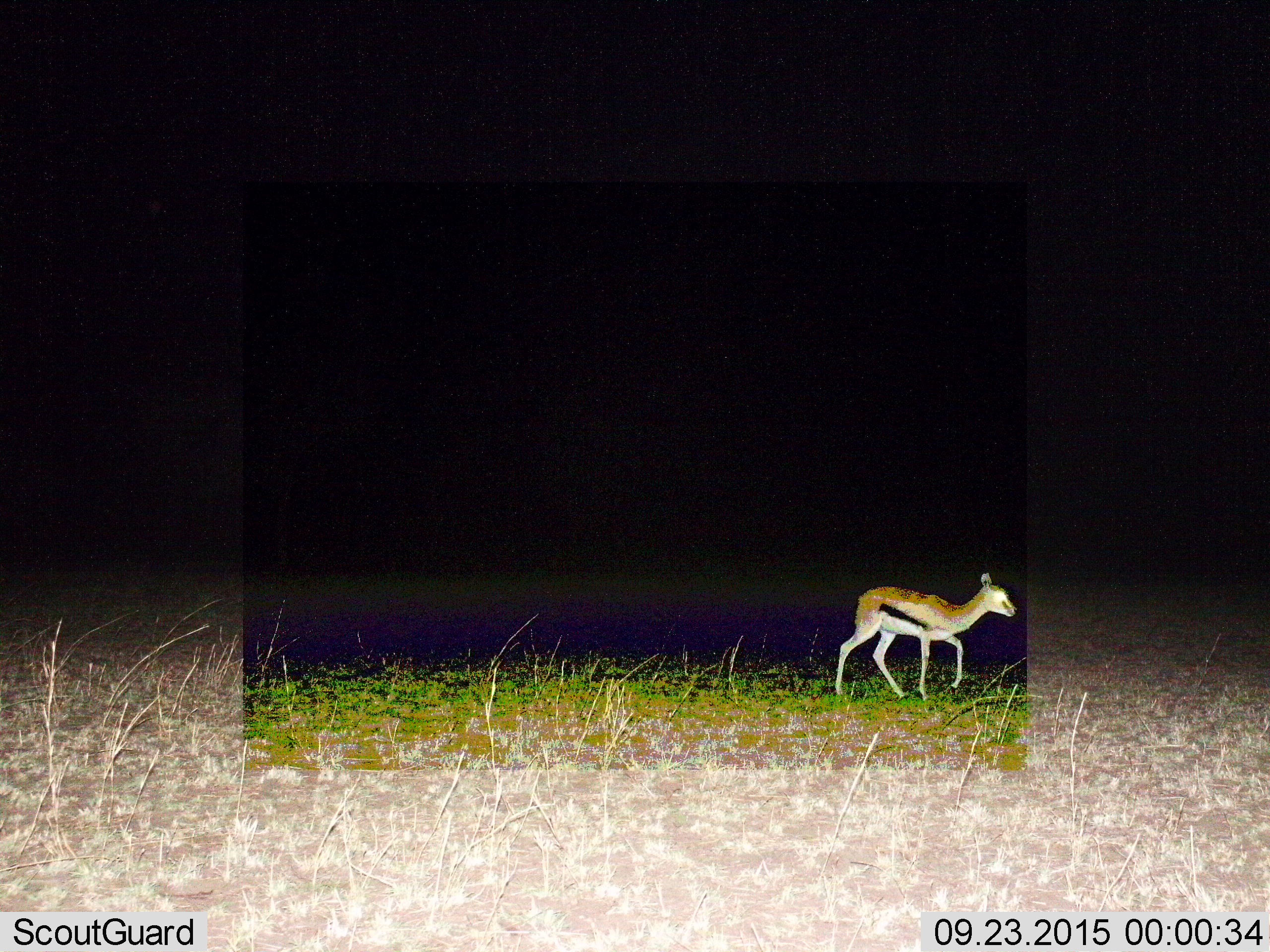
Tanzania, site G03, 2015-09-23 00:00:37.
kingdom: Animalia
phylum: Chordata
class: Mammalia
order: Artiodactyla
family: Bovidae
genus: Eudorcas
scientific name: Eudorcas thomsonii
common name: thomson's gazelle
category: gazellethomsons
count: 1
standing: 12%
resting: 0%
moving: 94%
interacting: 0%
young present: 29%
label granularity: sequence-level